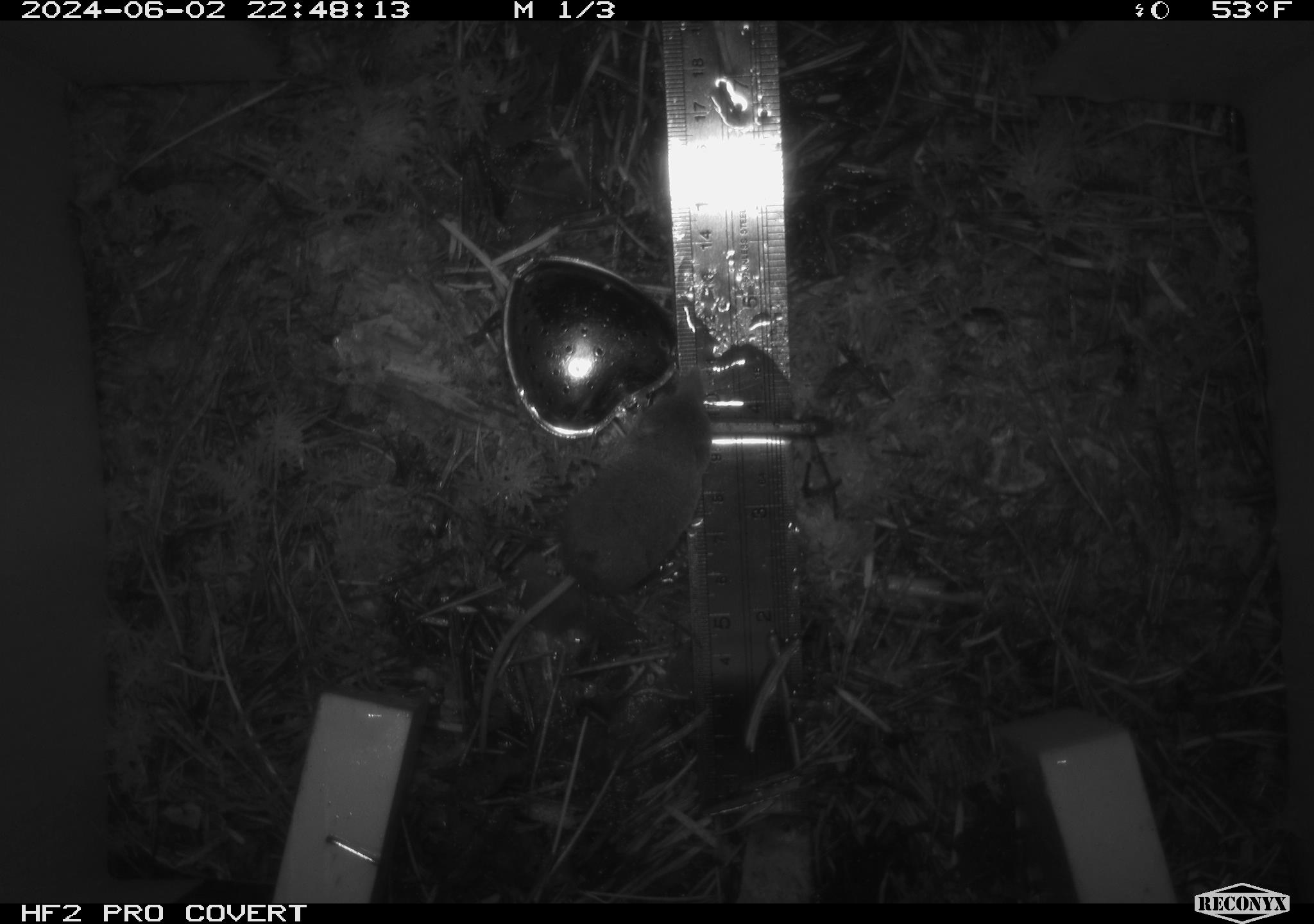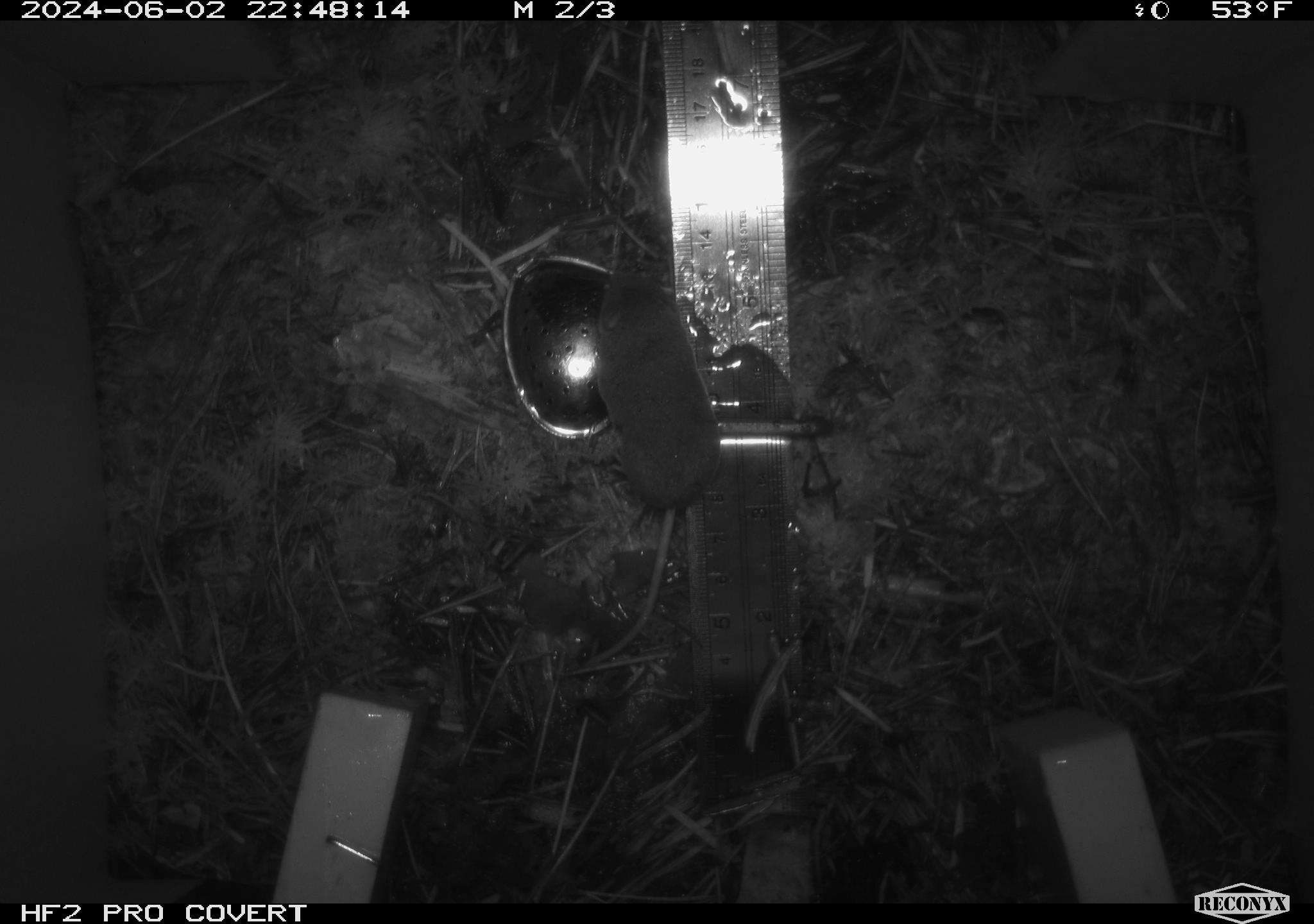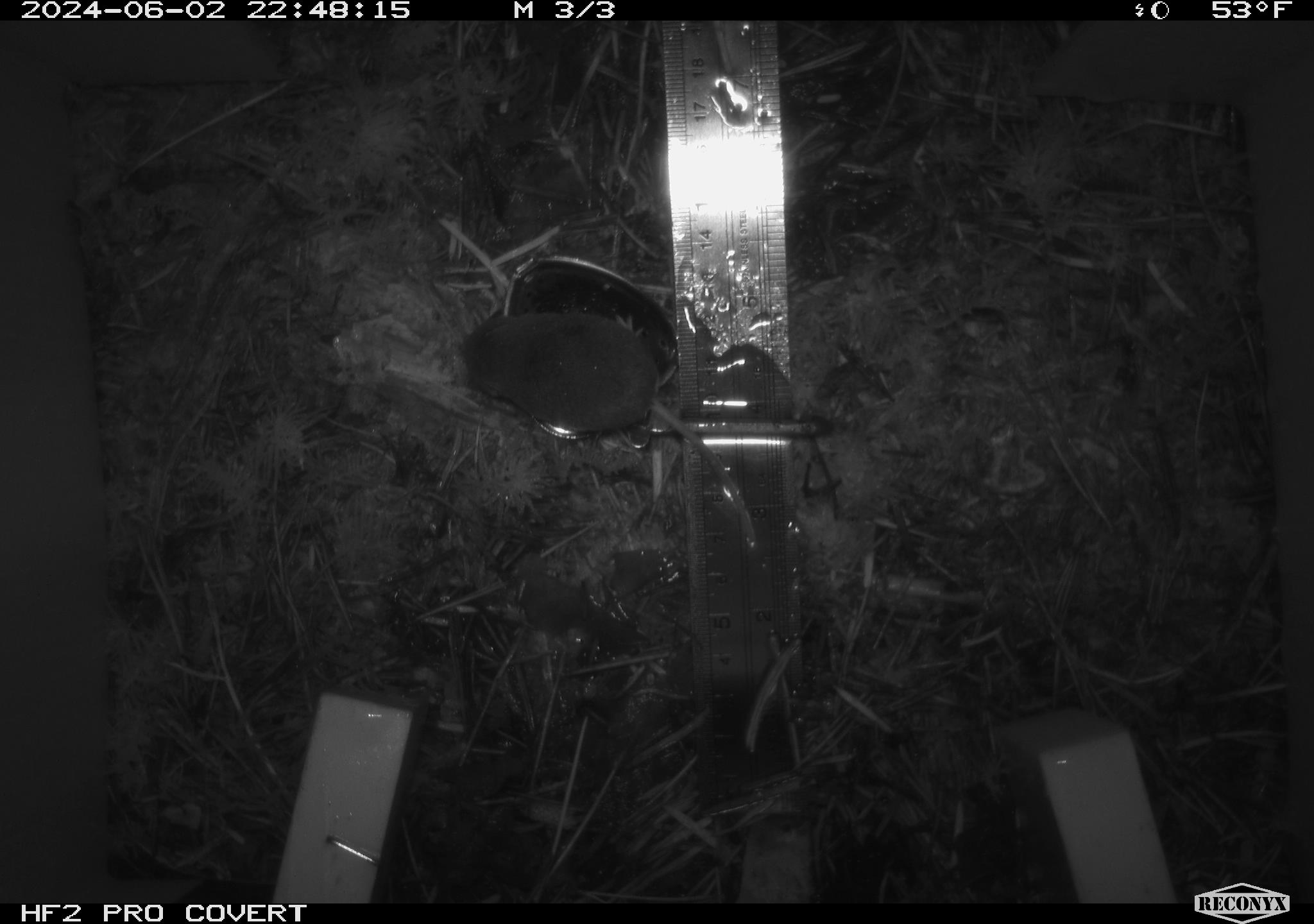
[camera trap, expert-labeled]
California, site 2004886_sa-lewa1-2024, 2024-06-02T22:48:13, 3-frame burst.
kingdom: Animalia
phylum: Chordata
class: Mammalia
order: Eulipotyphla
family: Soricidae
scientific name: Soricidae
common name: shrews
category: soricidae family